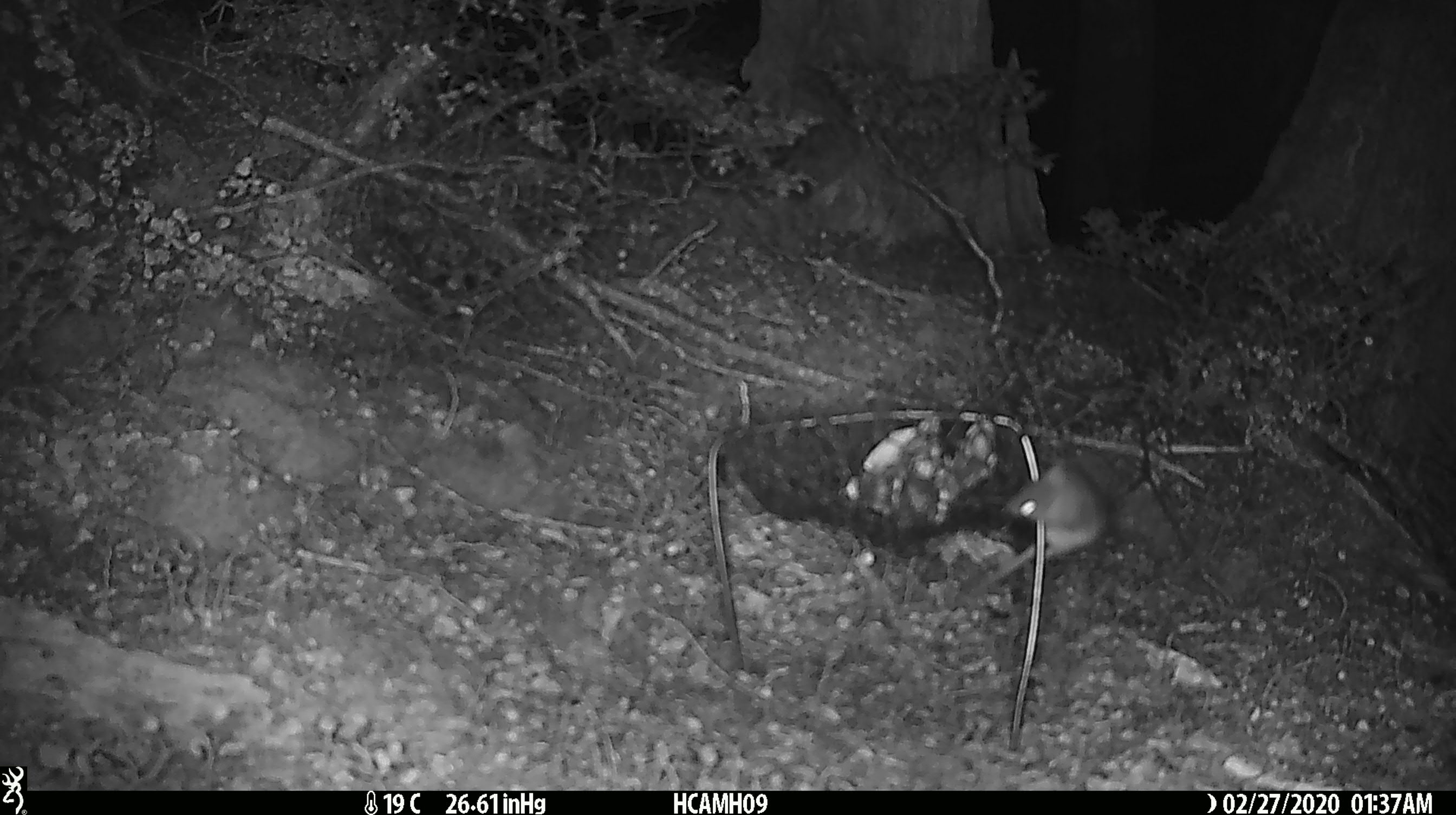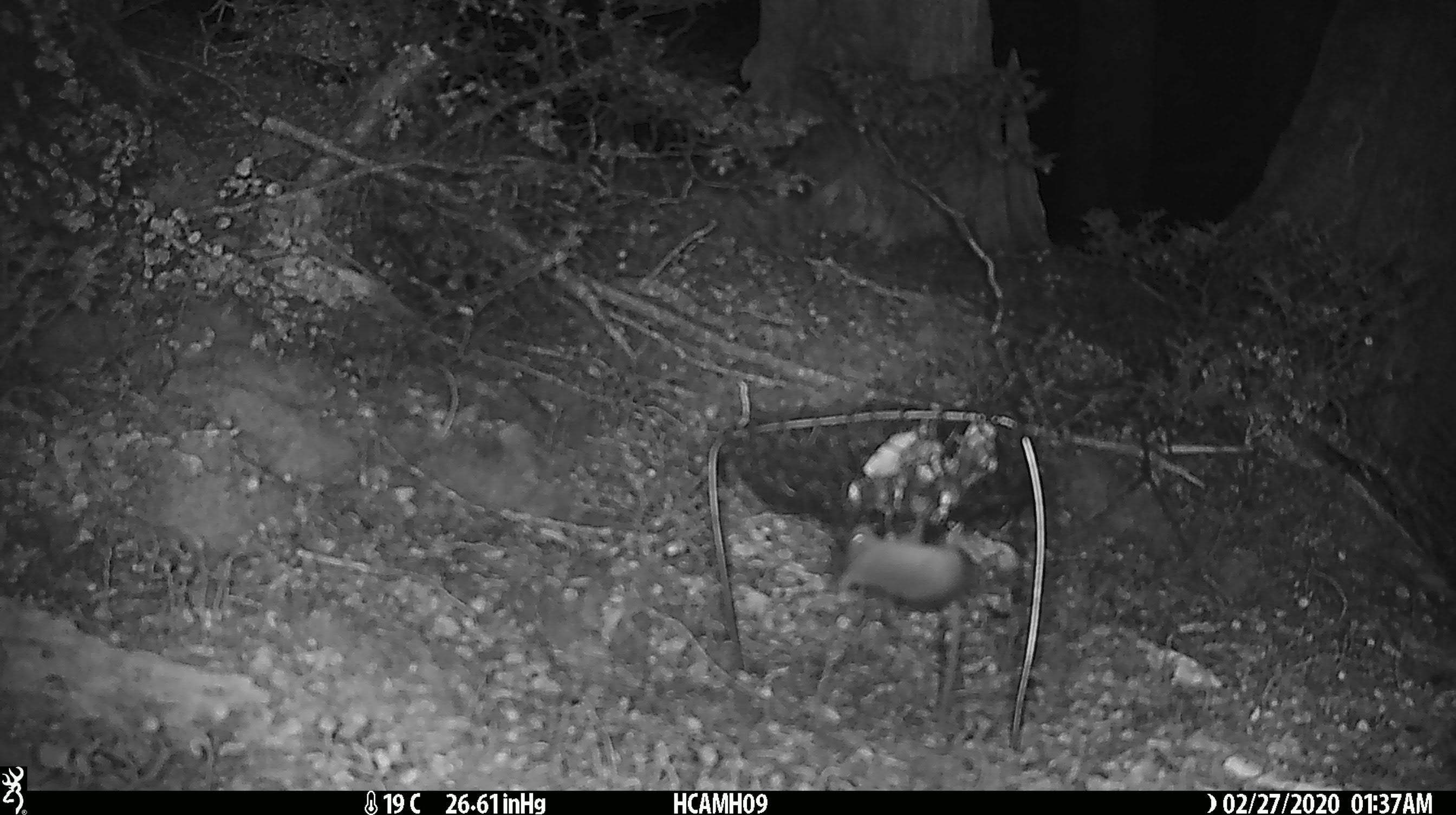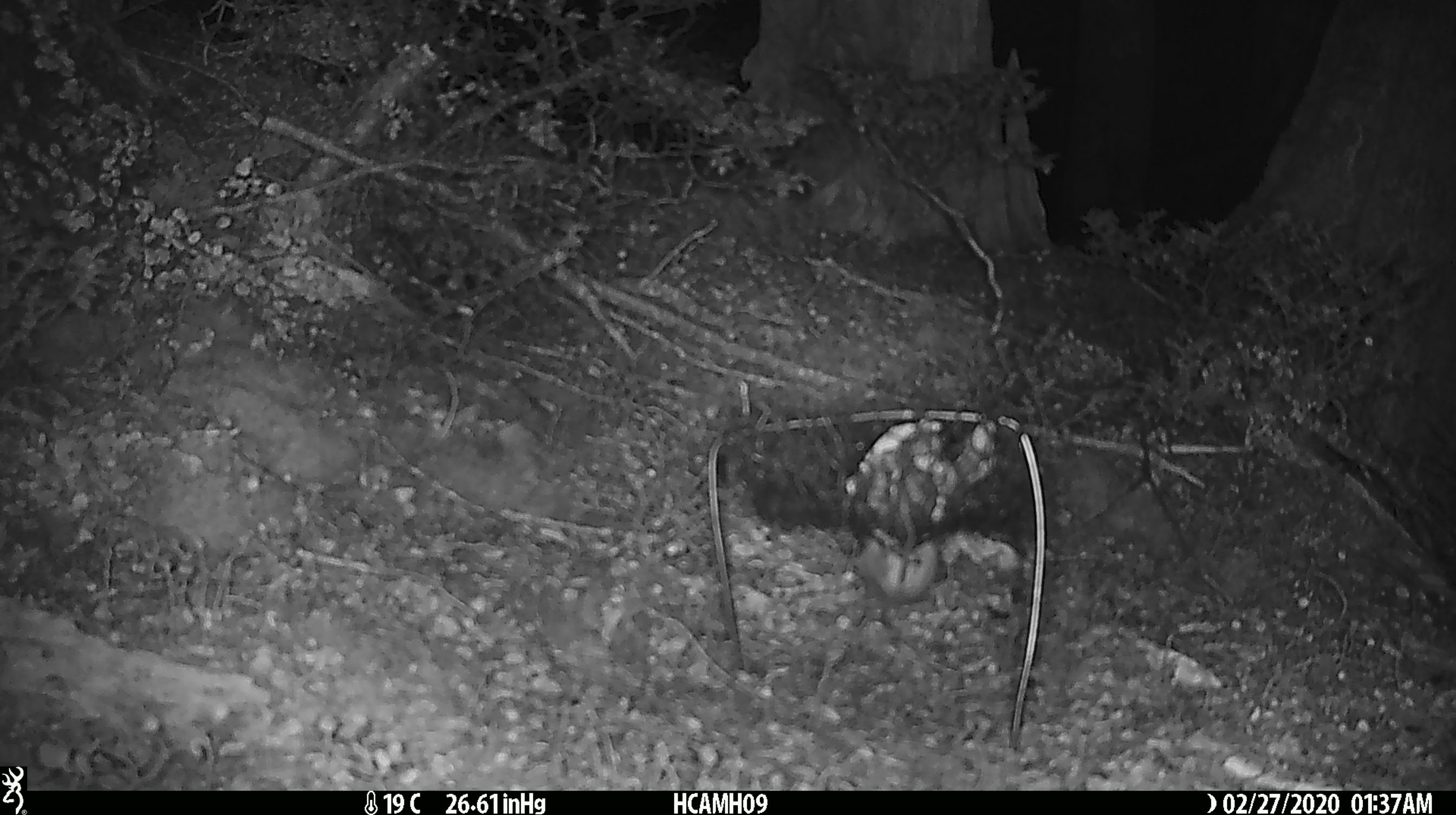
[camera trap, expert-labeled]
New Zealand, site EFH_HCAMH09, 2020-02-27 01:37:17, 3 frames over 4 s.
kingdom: Animalia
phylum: Chordata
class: Mammalia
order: Rodentia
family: Muridae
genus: Mus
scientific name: Mus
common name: mouse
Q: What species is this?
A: Mouse (Mus).